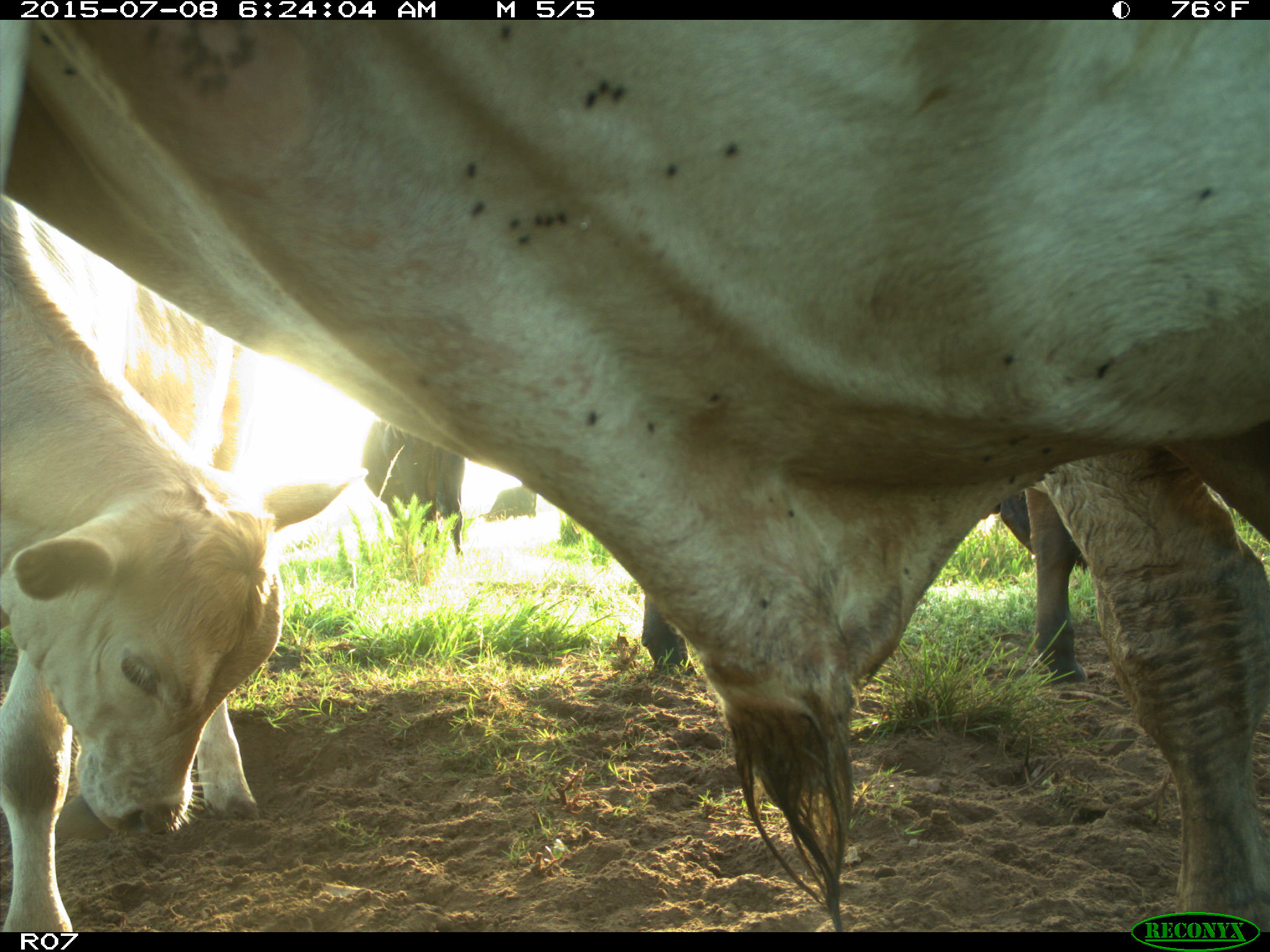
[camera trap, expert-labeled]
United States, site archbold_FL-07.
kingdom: Animalia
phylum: Chordata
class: Mammalia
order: Artiodactyla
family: Bovidae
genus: Bos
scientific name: Bos taurus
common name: domestic cow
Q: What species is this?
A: Bos taurus (domestic cow).